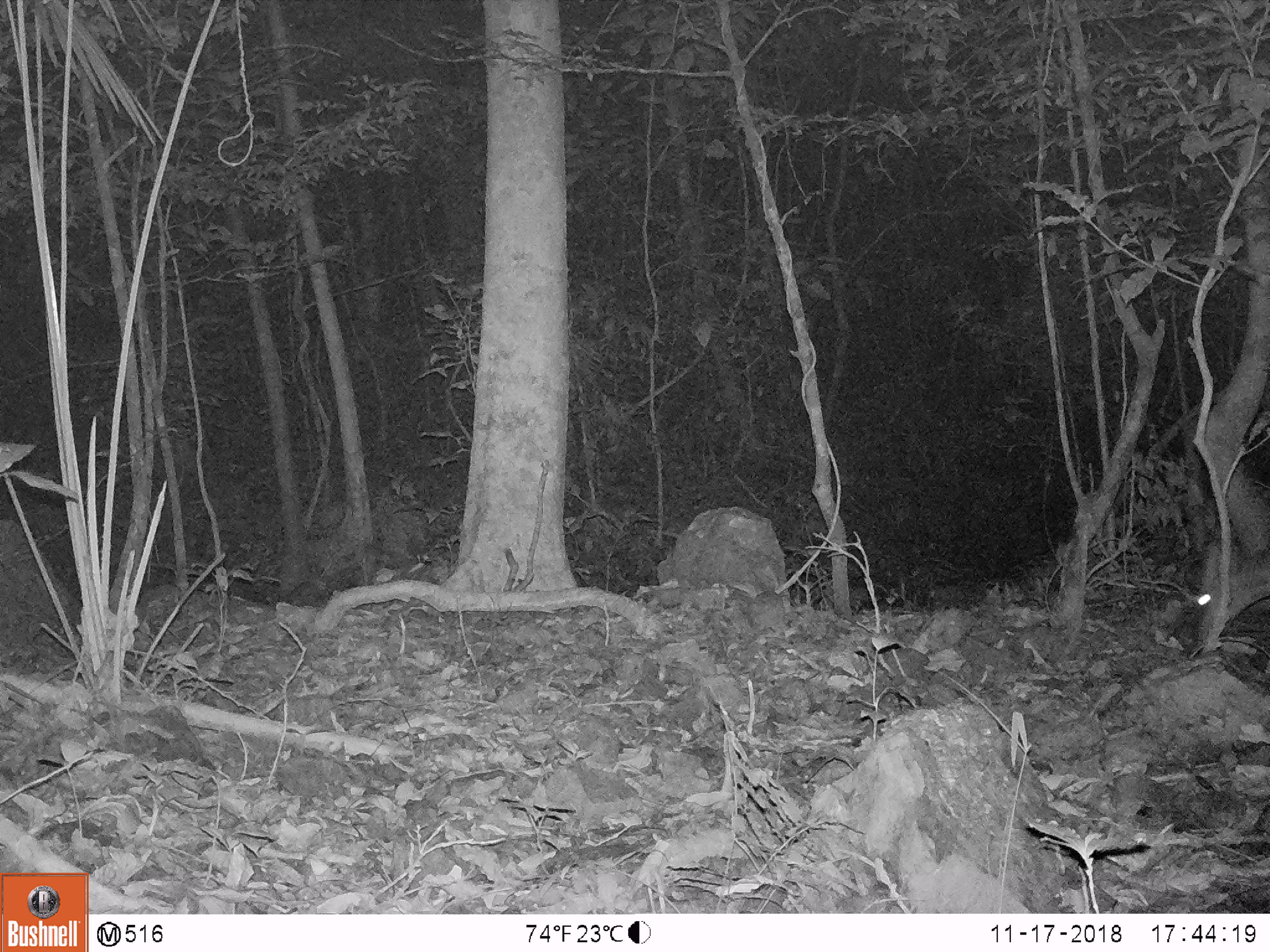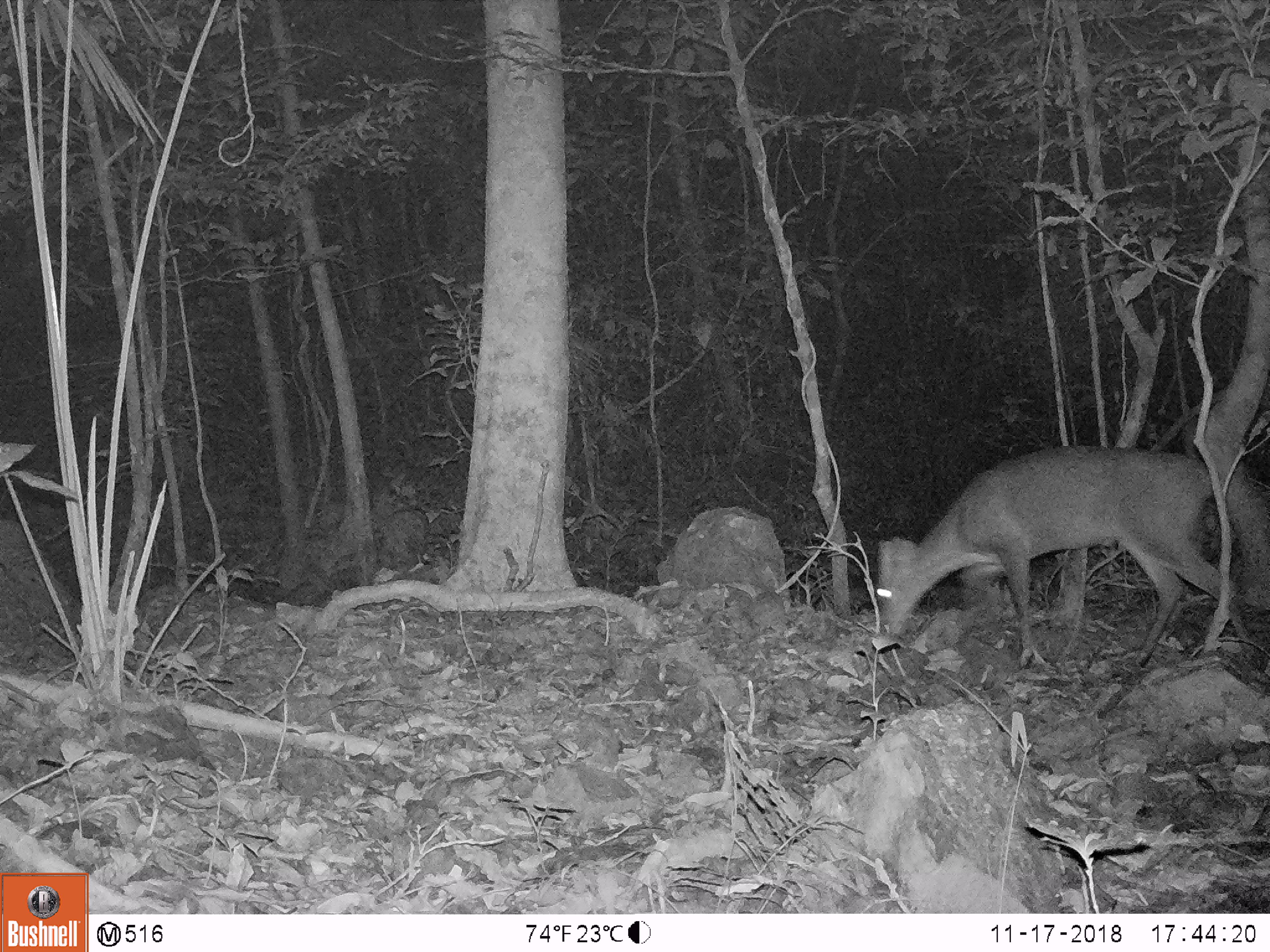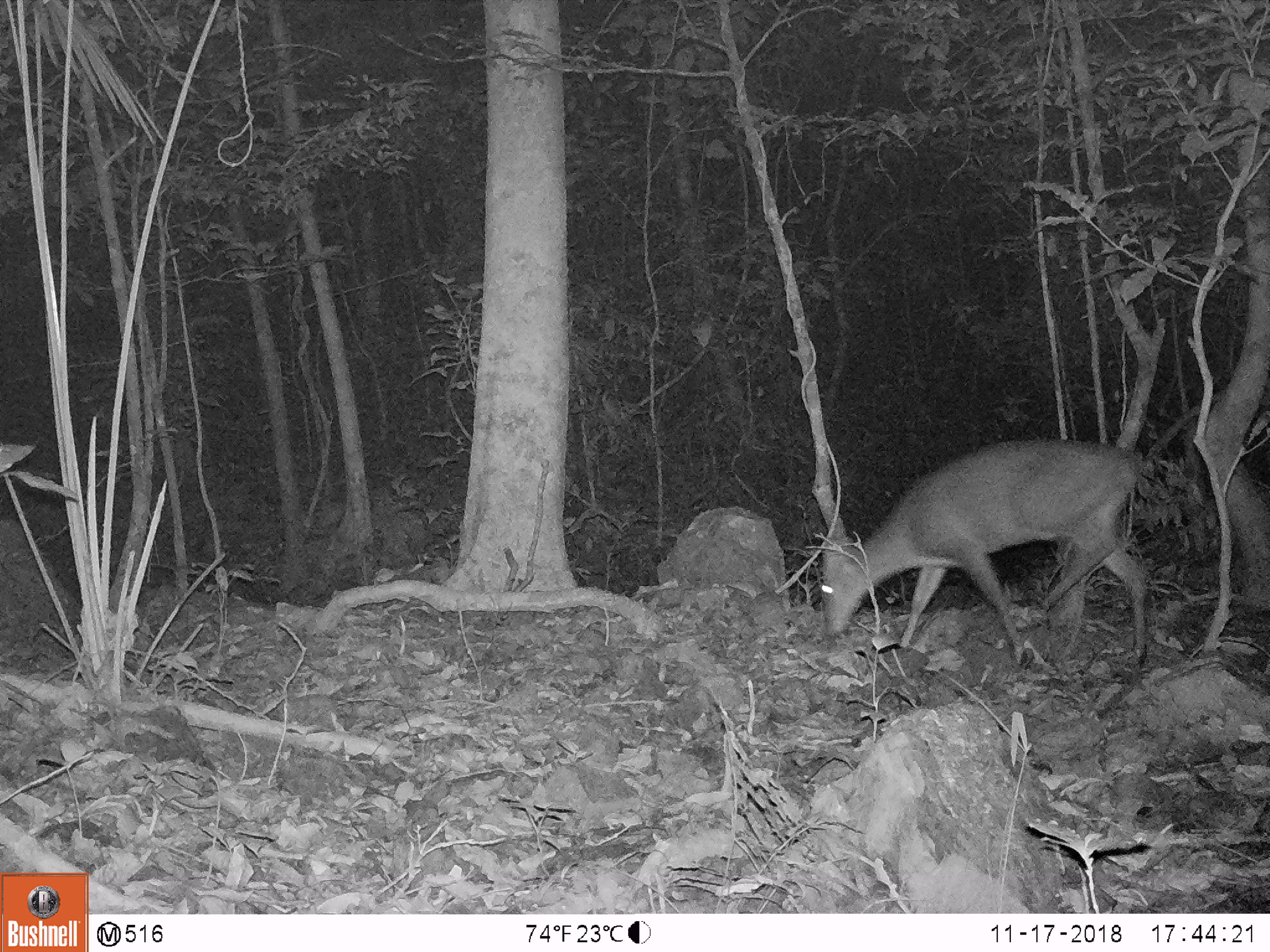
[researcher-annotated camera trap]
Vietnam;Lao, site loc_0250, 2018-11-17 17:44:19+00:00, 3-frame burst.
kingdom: Animalia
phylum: Chordata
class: Mammalia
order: Artiodactyla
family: Cervidae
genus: Muntiacus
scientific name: Muntiacus vuquangensis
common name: large-antlered muntjac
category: large antlered muntjac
Large antlered muntjac (large-antlered muntjac) (Muntiacus vuquangensis). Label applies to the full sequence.